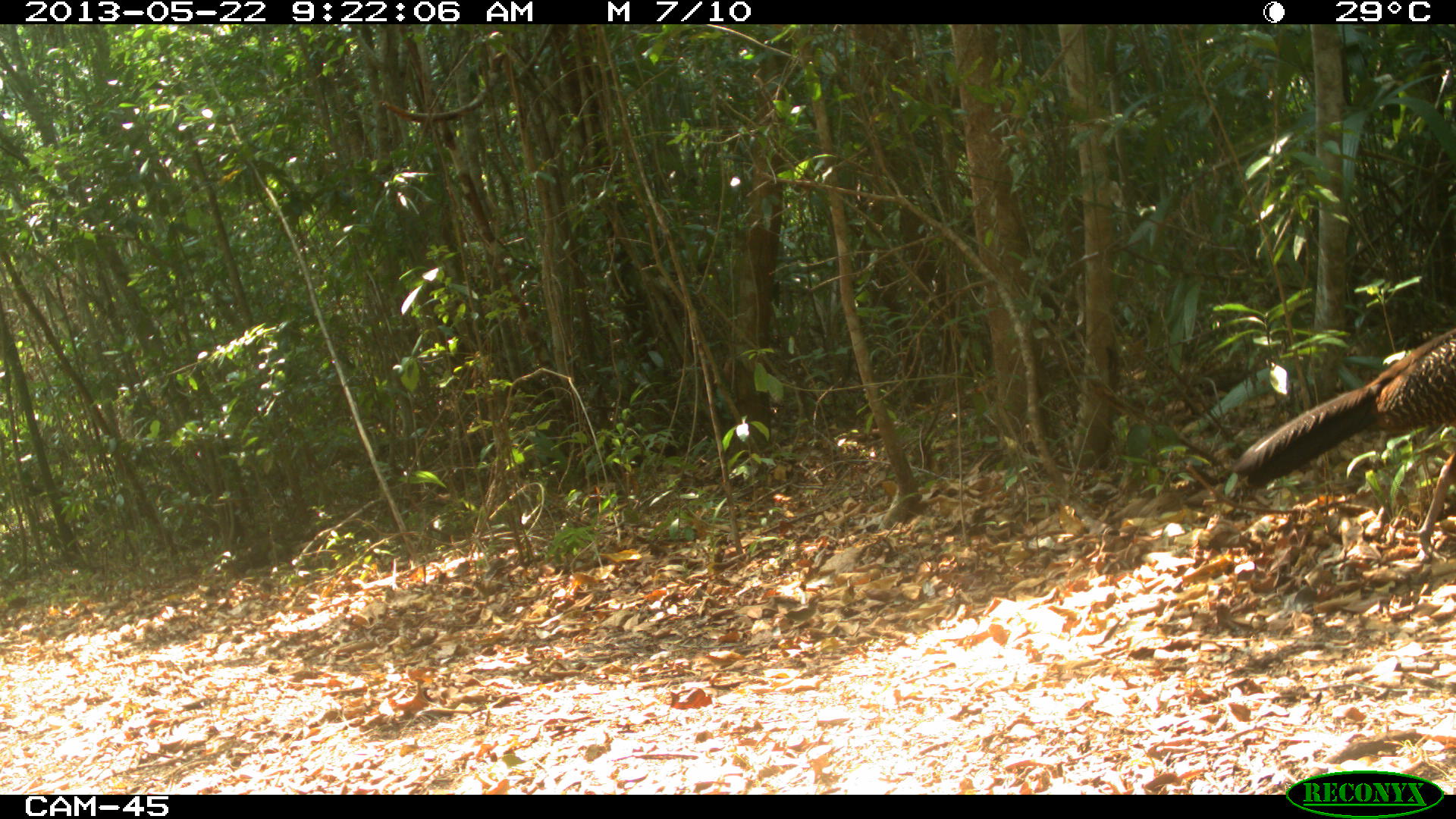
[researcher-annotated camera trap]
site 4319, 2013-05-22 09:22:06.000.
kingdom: Animalia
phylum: Chordata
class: Aves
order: Galliformes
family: Cracidae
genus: Crax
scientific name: Crax rubra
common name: great curassow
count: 1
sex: female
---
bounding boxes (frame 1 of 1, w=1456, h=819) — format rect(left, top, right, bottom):
crax rubra: rect(1230, 322, 1456, 563)